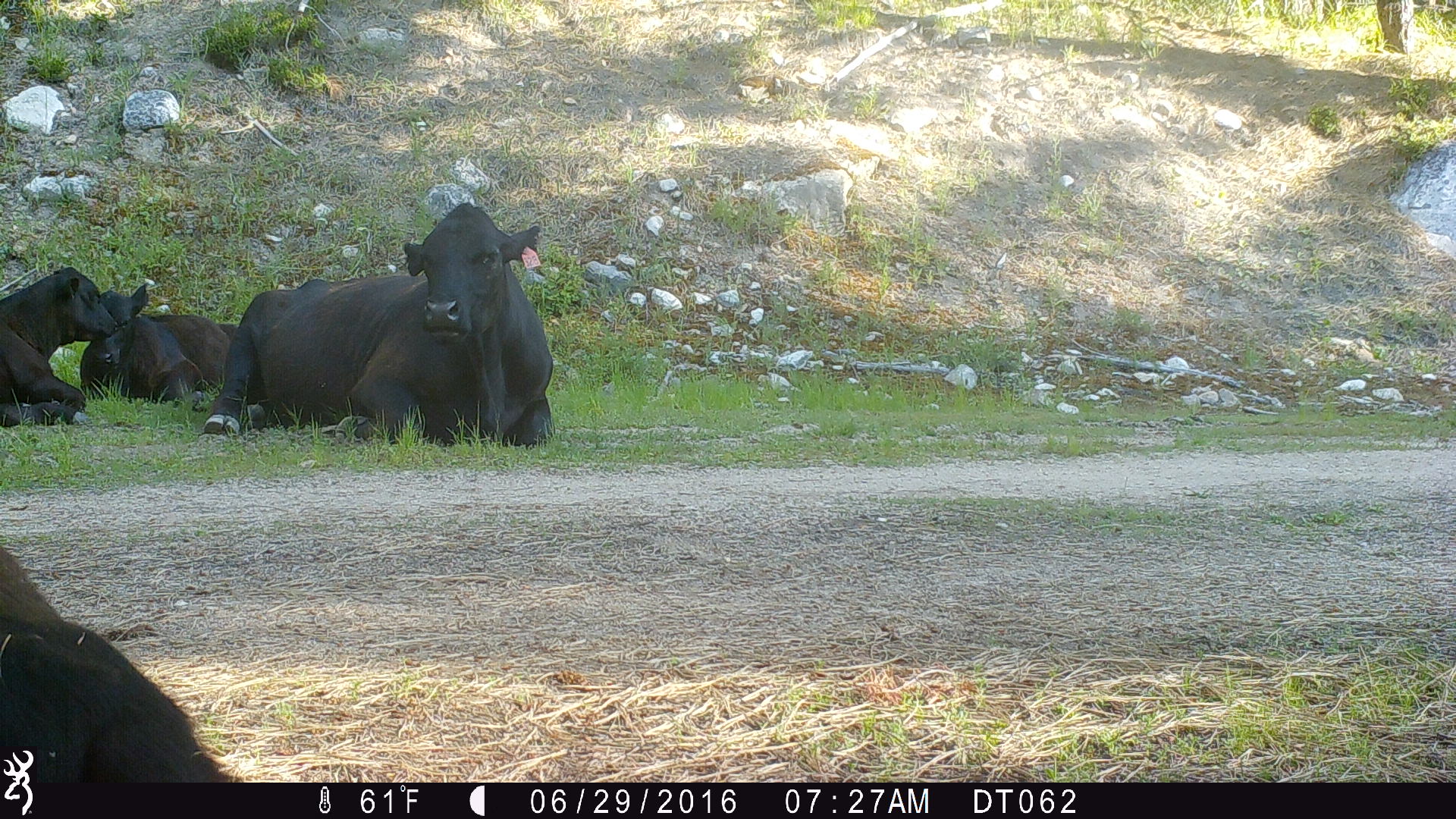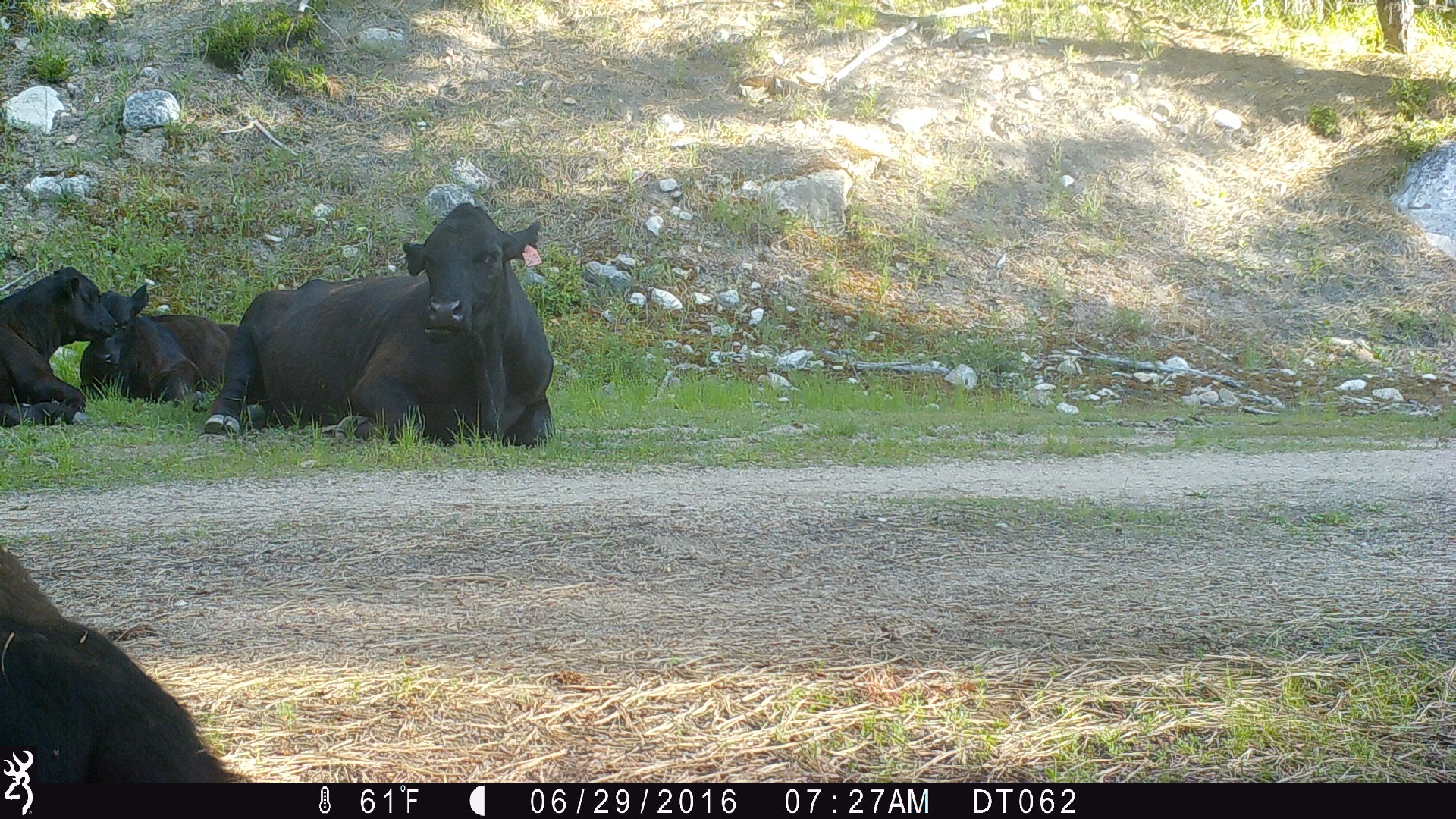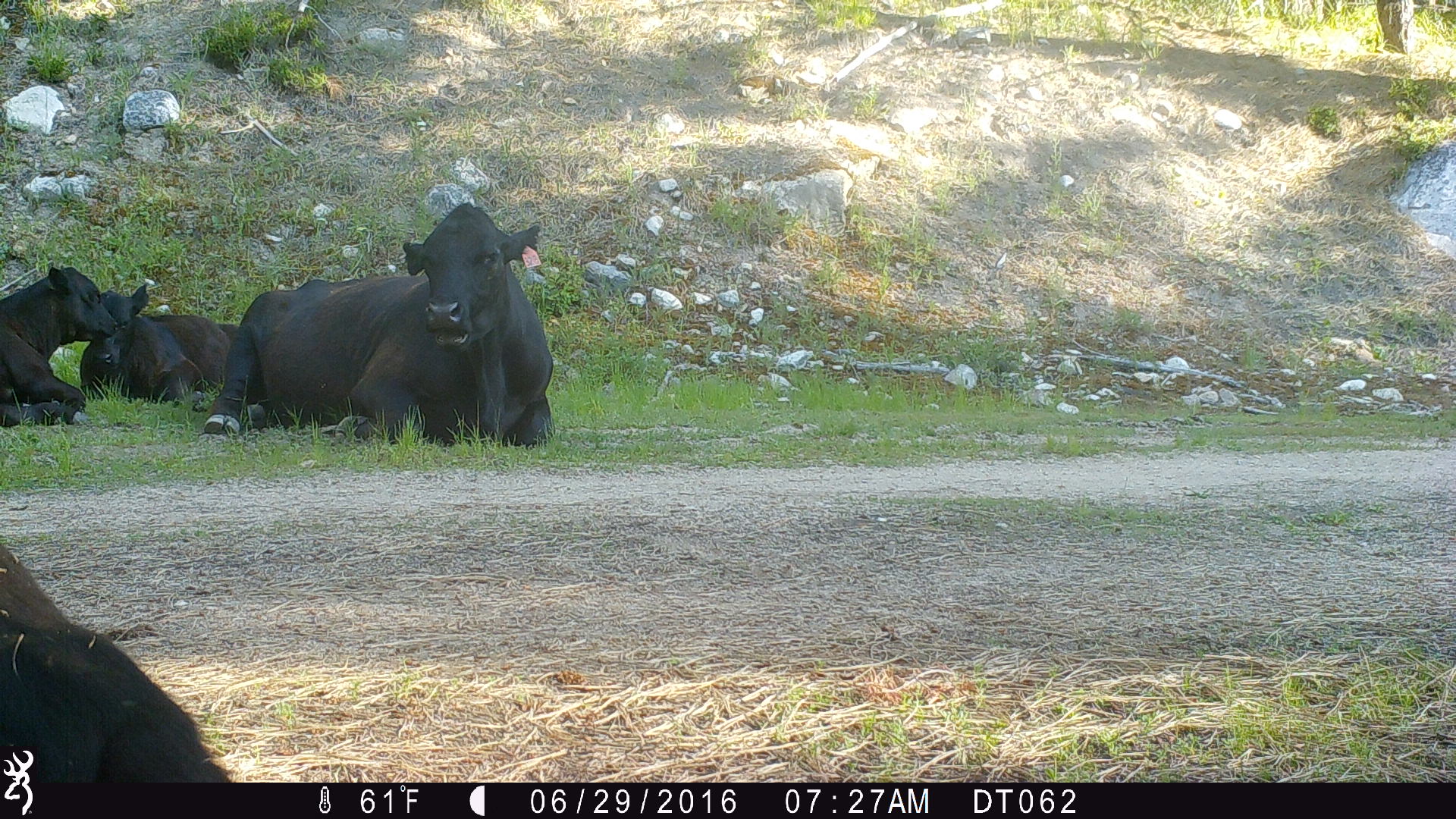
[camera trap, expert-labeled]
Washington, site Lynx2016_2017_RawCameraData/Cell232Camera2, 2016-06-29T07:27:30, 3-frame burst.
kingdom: Animalia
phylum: Chordata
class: Mammalia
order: Artiodactyla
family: Bovidae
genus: Bos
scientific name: Bos taurus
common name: domestic cattle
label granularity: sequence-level